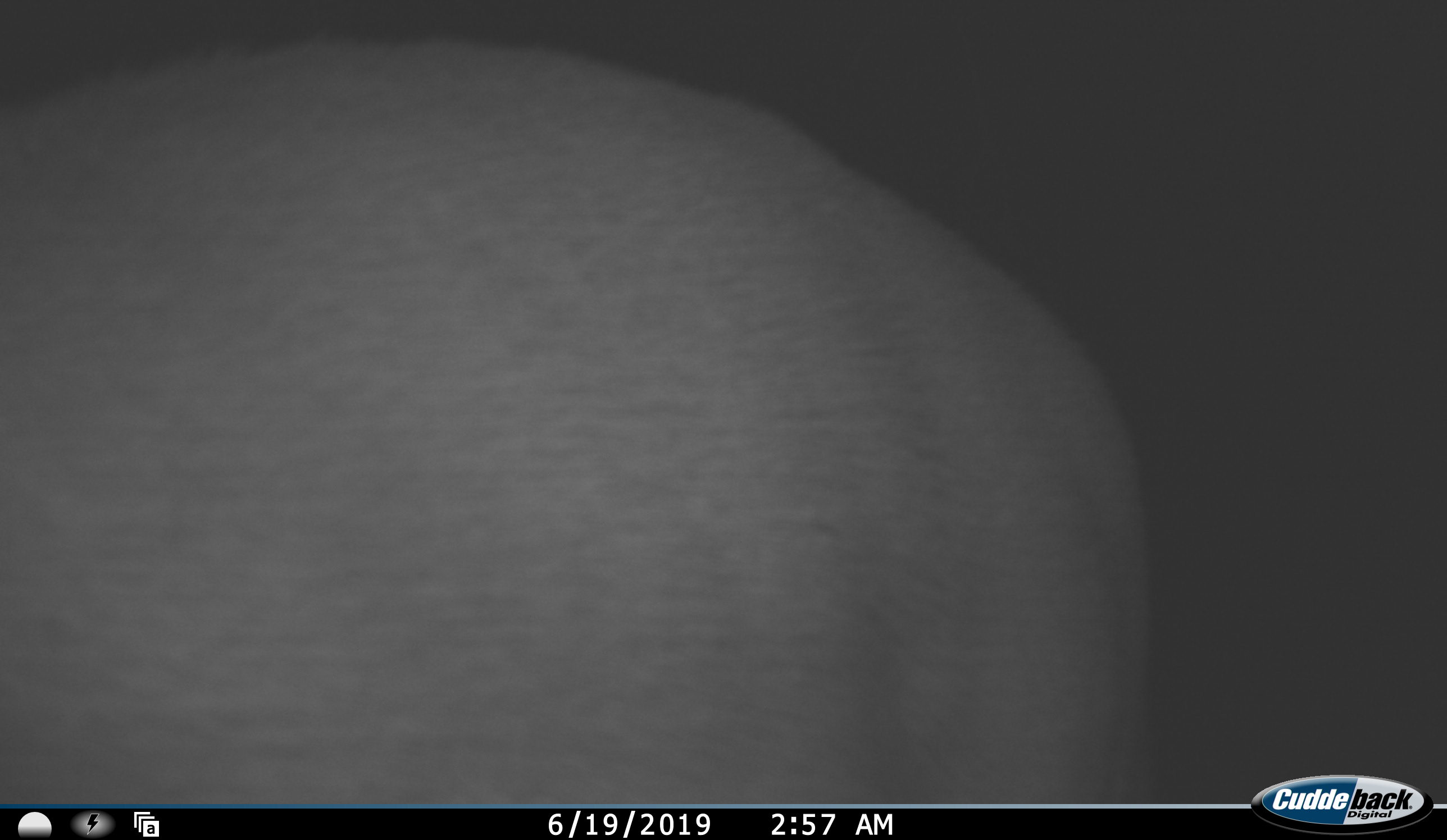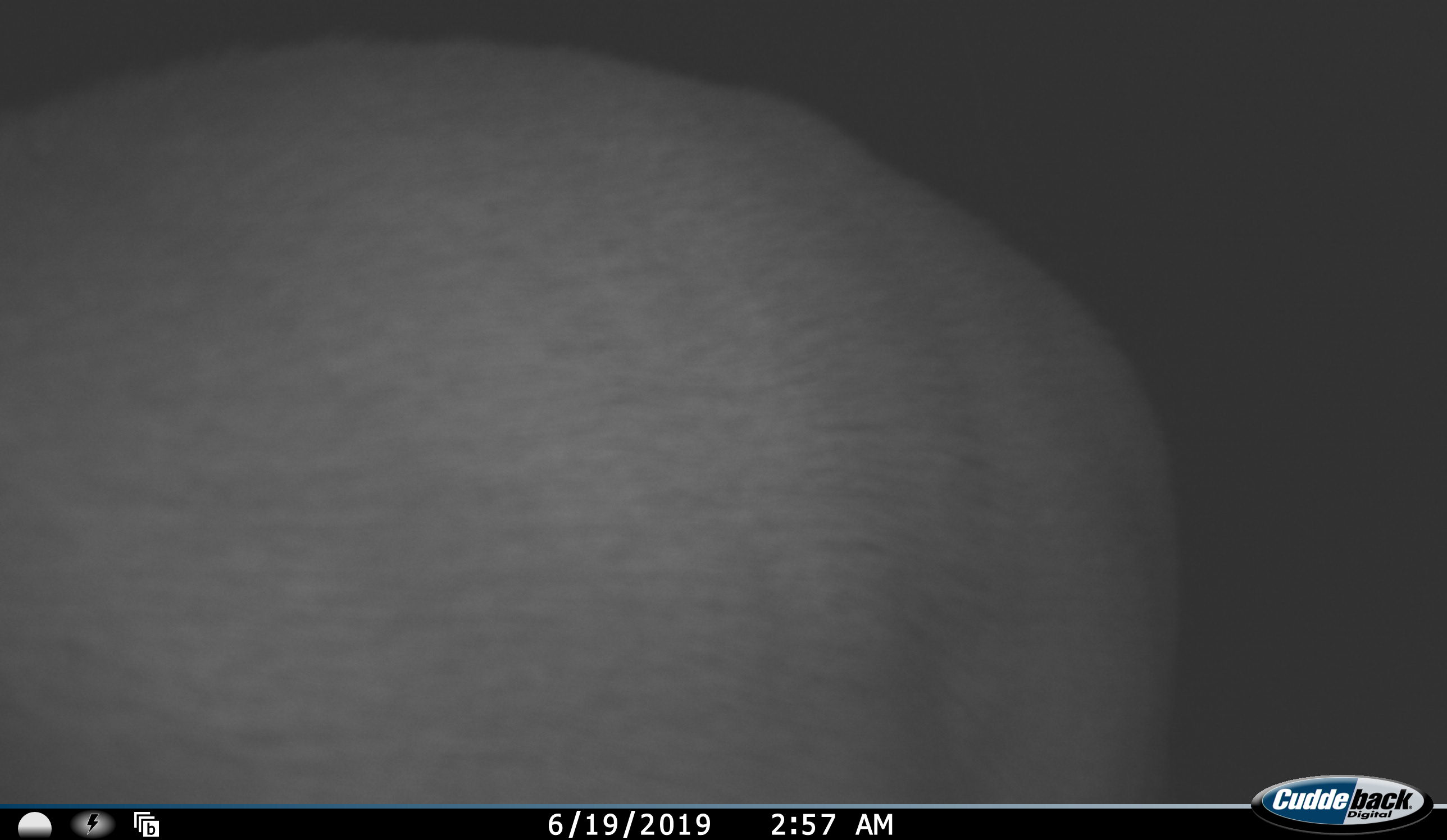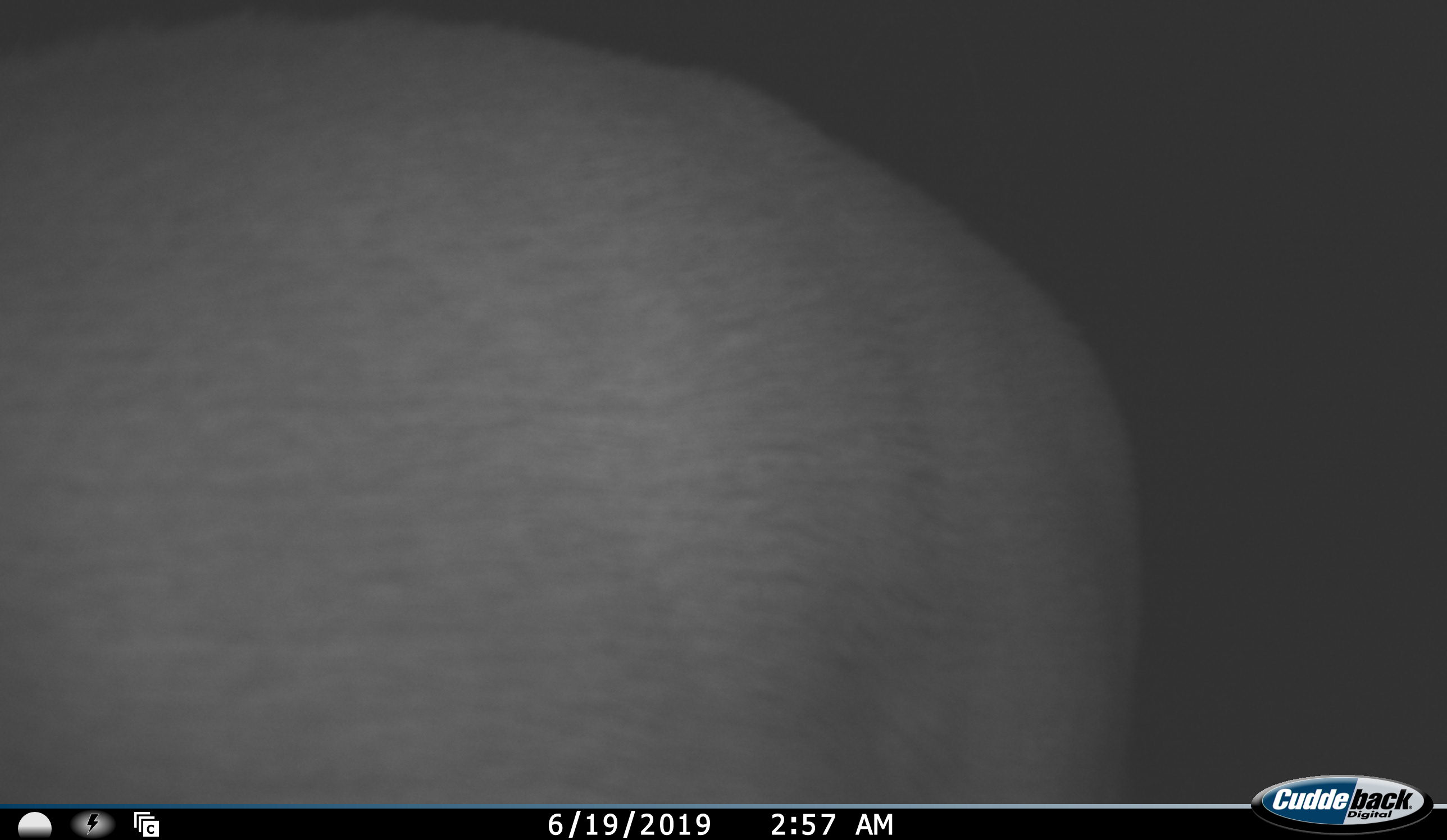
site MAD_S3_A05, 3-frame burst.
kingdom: Animalia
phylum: Chordata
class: Mammalia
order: Proboscidea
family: Elephantidae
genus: Loxodonta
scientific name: Loxodonta africana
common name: african bush elephant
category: elephant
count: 1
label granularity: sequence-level